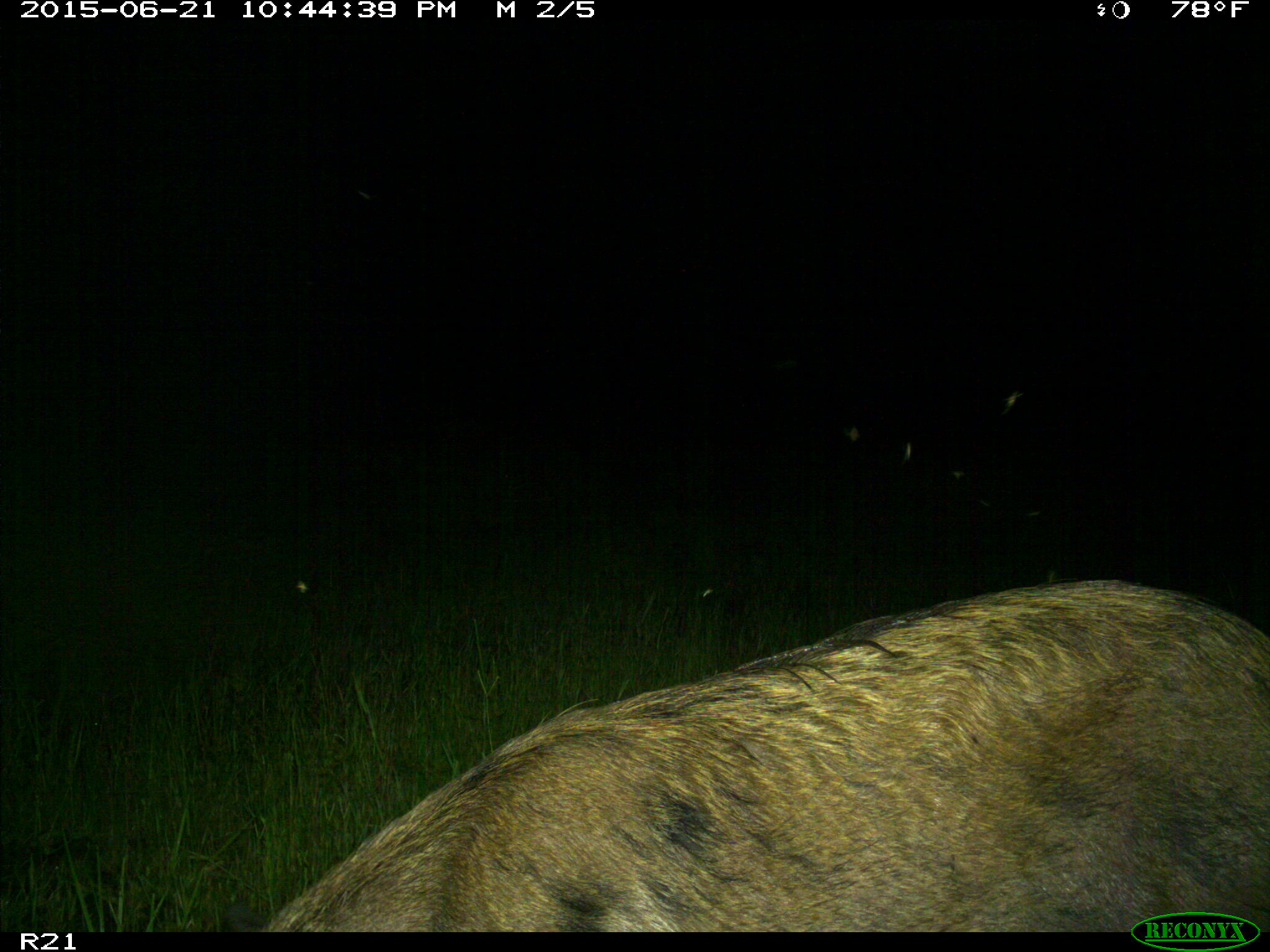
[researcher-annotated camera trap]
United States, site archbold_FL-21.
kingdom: Animalia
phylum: Chordata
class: Mammalia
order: Artiodactyla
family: Suidae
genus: Sus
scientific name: Sus scrofa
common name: wild boar